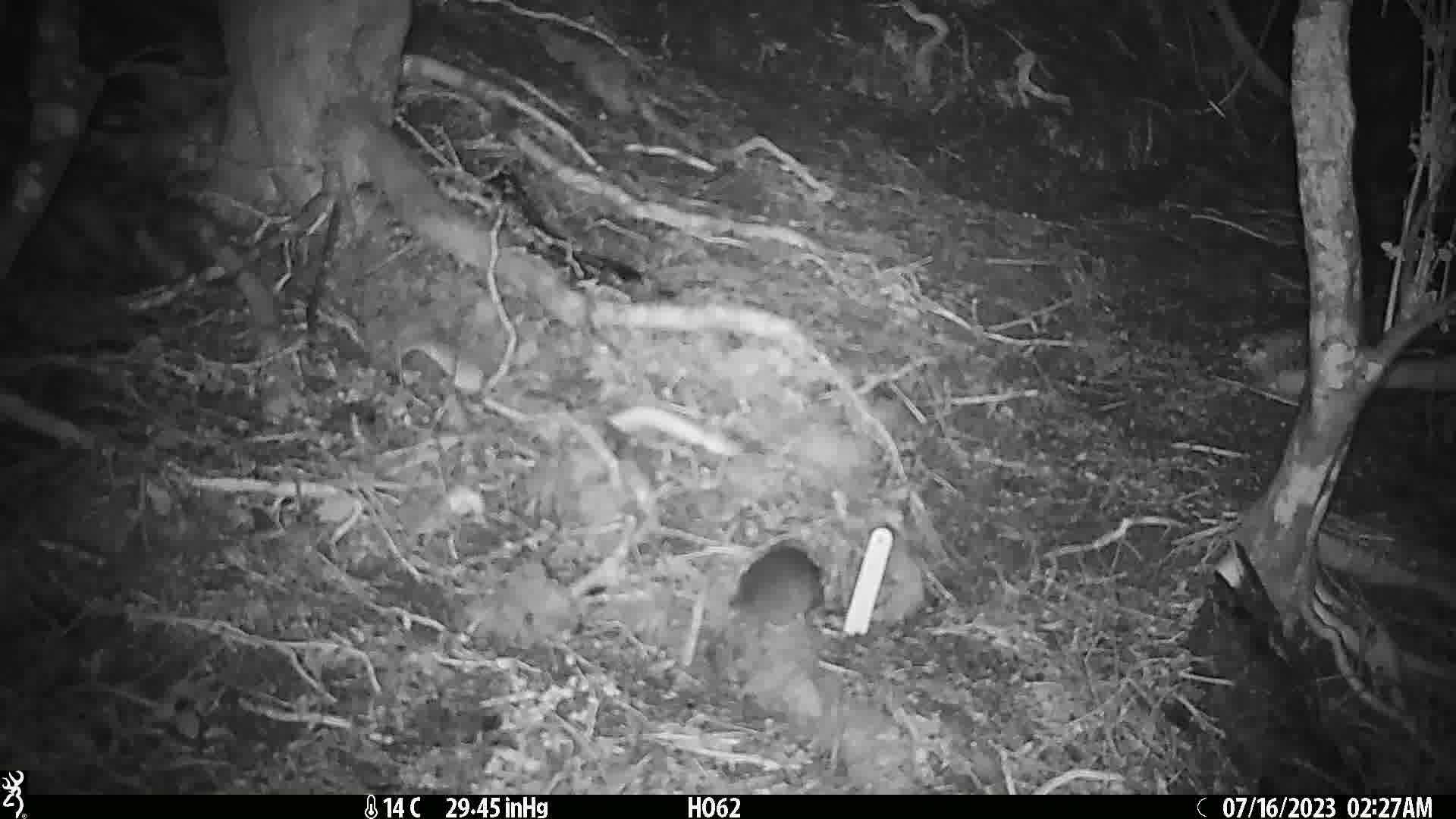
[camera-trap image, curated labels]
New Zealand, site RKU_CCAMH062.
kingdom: Animalia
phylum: Chordata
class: Mammalia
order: Rodentia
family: Muridae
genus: Rattus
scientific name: Rattus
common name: rat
Rat (Rattus).